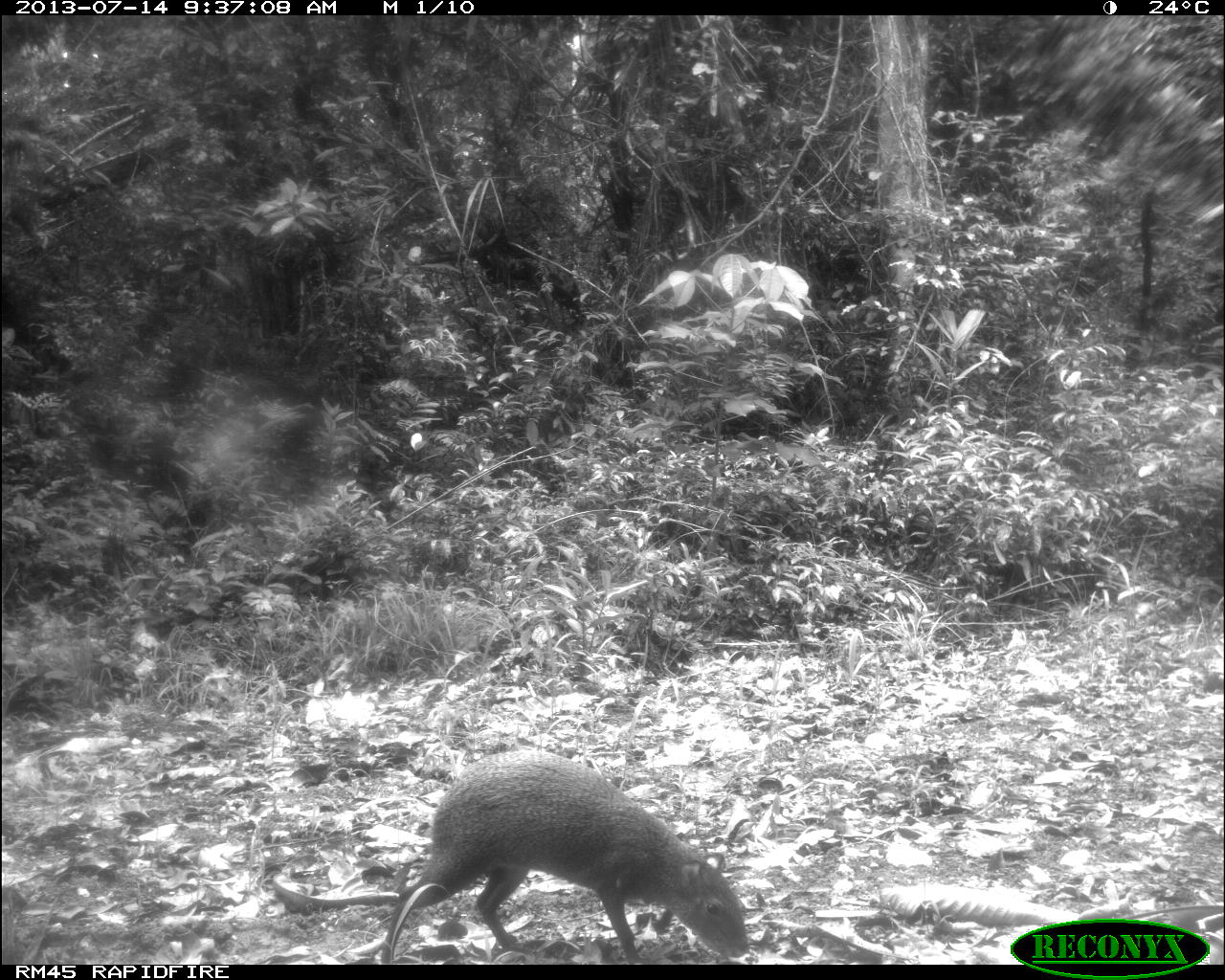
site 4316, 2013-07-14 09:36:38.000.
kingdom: Animalia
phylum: Chordata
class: Mammalia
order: Rodentia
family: Dasyproctidae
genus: Dasyprocta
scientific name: Dasyprocta punctata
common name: central american agouti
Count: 1.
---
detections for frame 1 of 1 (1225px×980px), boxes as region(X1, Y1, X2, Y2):
dasyprocta punctata: region(379, 747, 749, 964)